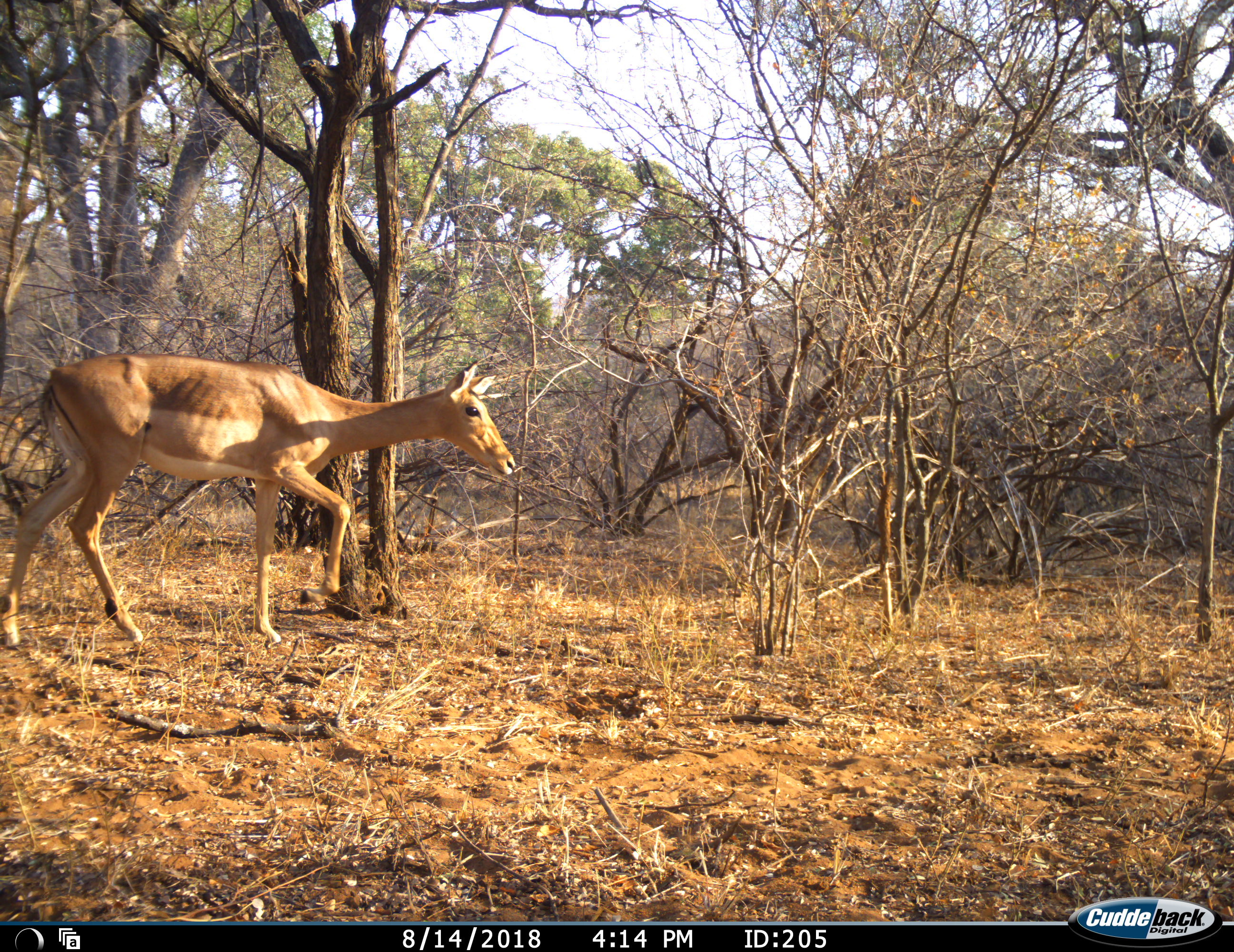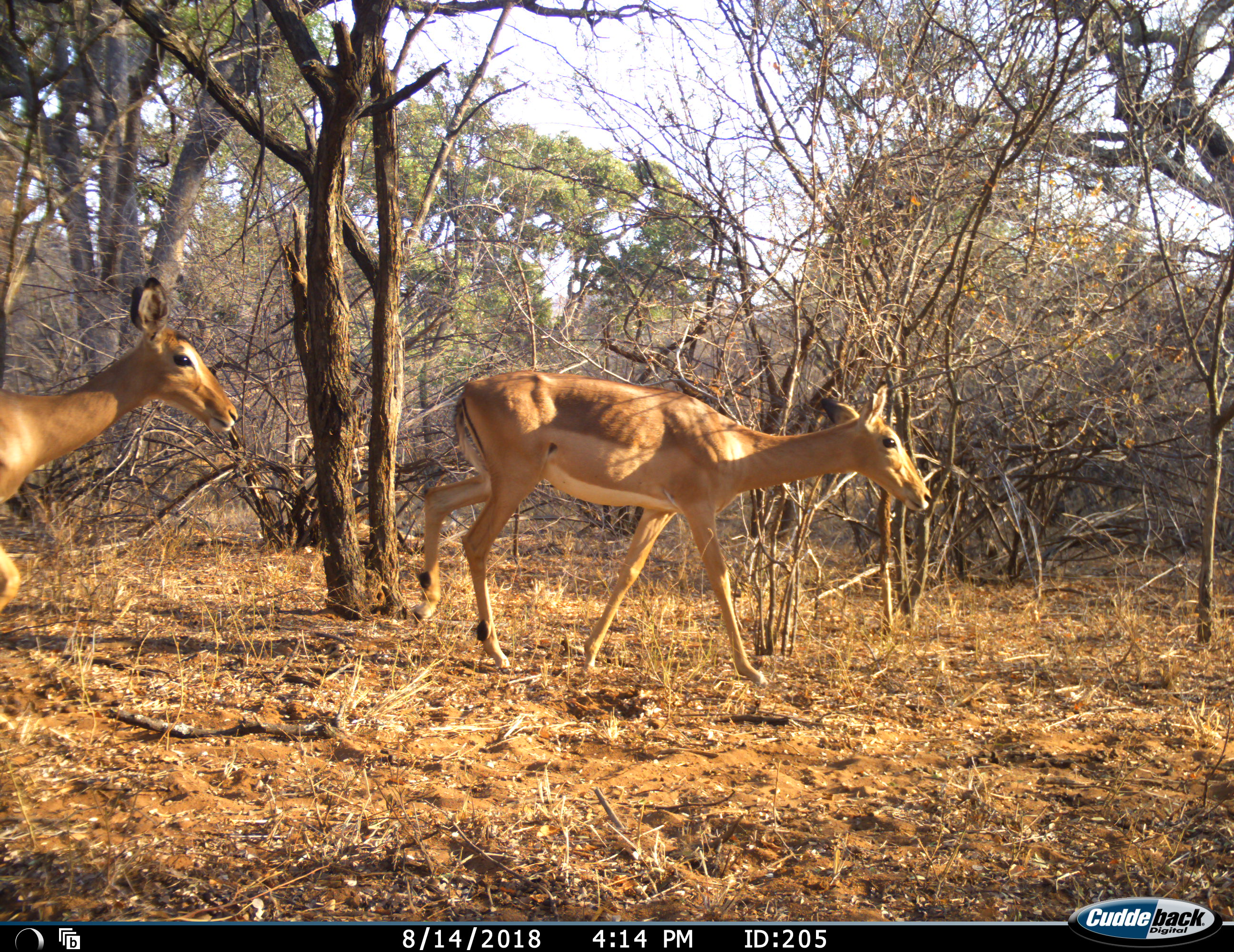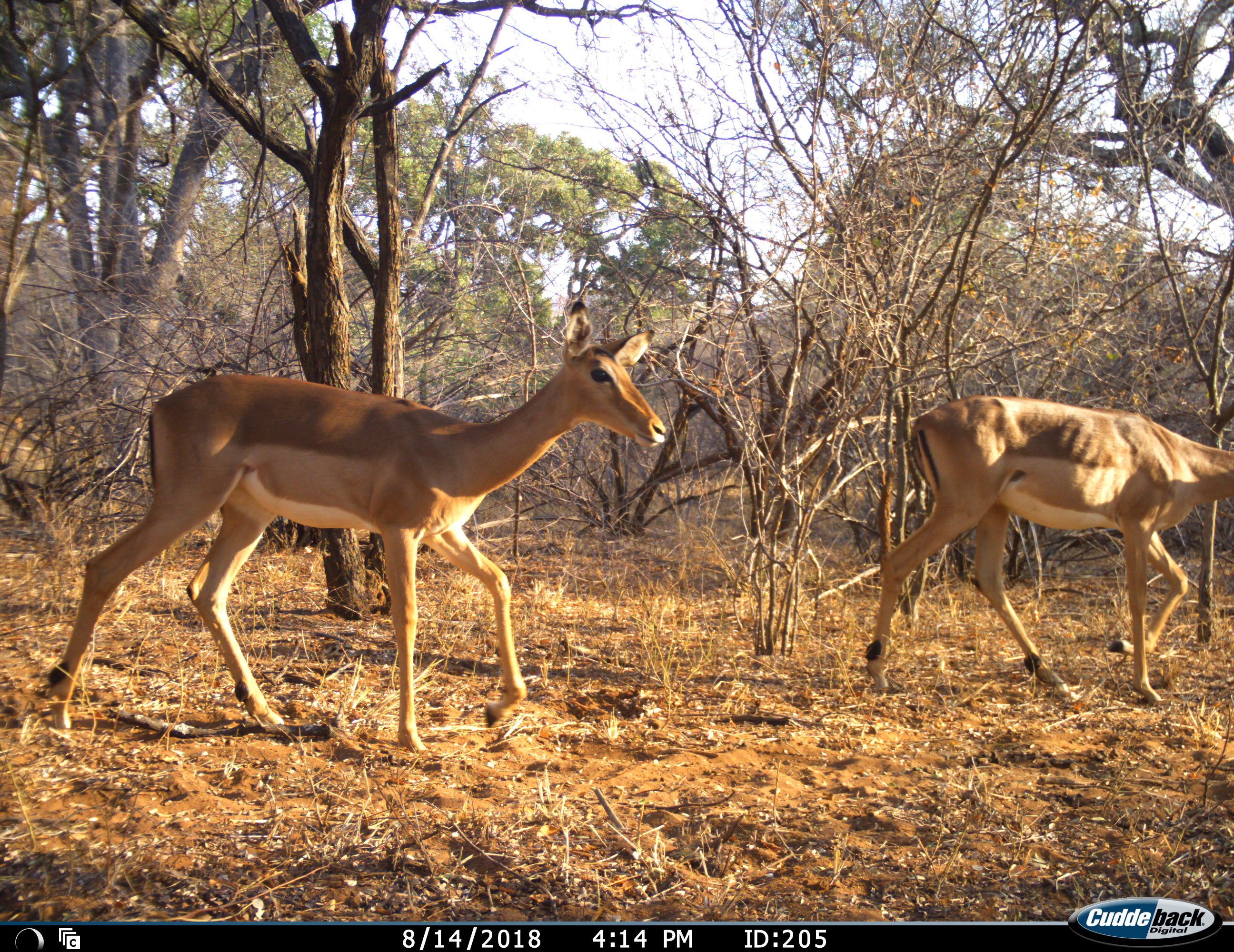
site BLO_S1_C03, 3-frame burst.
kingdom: Animalia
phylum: Chordata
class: Mammalia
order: Artiodactyla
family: Bovidae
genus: Aepyceros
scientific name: Aepyceros melampus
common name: impala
Impala (Aepyceros melampus), count 2. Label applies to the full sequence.